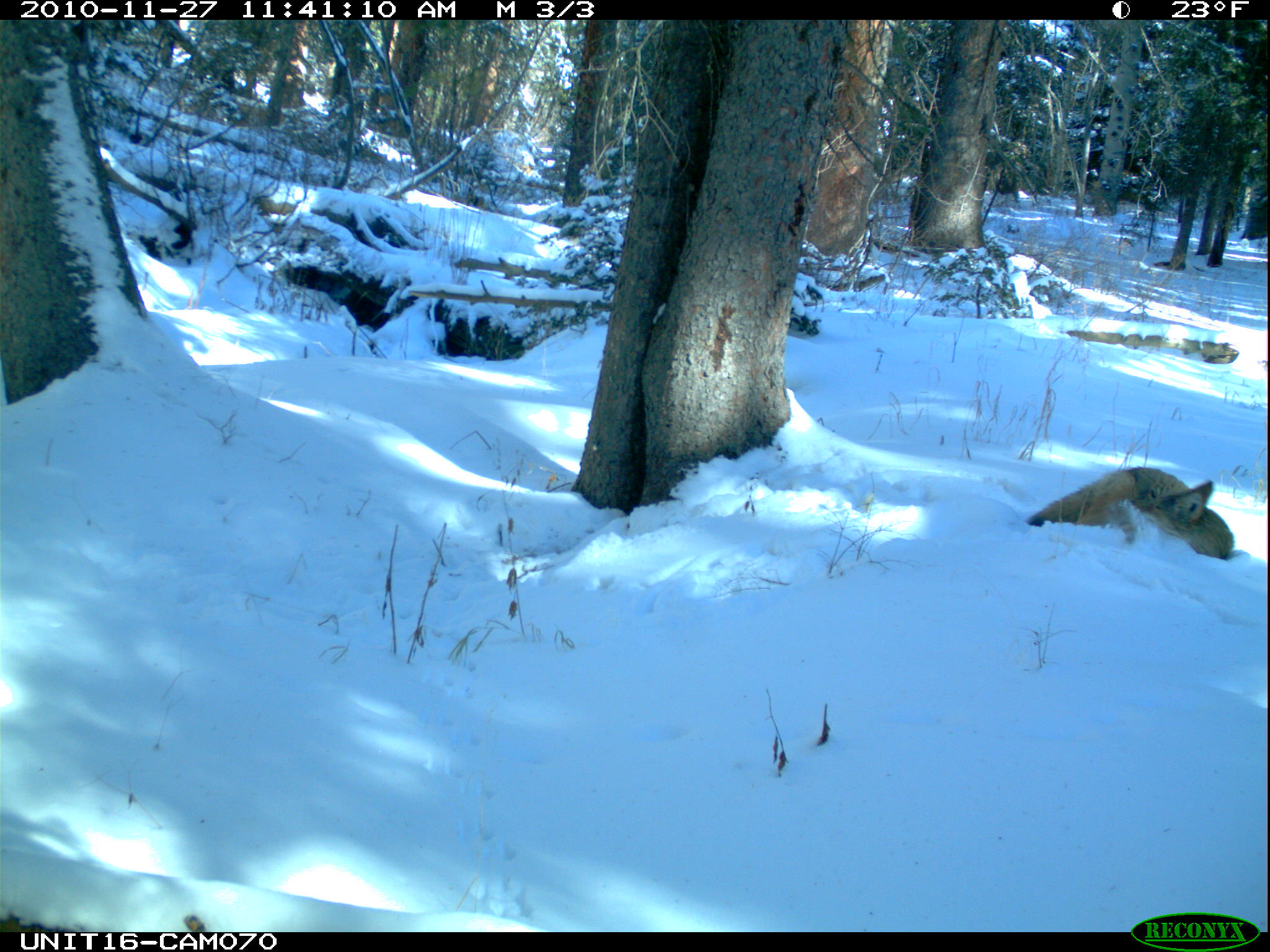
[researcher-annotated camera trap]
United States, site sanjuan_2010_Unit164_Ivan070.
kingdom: Animalia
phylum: Chordata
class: Mammalia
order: Carnivora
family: Canidae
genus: Canis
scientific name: Canis latrans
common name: coyote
Canis latrans (coyote).